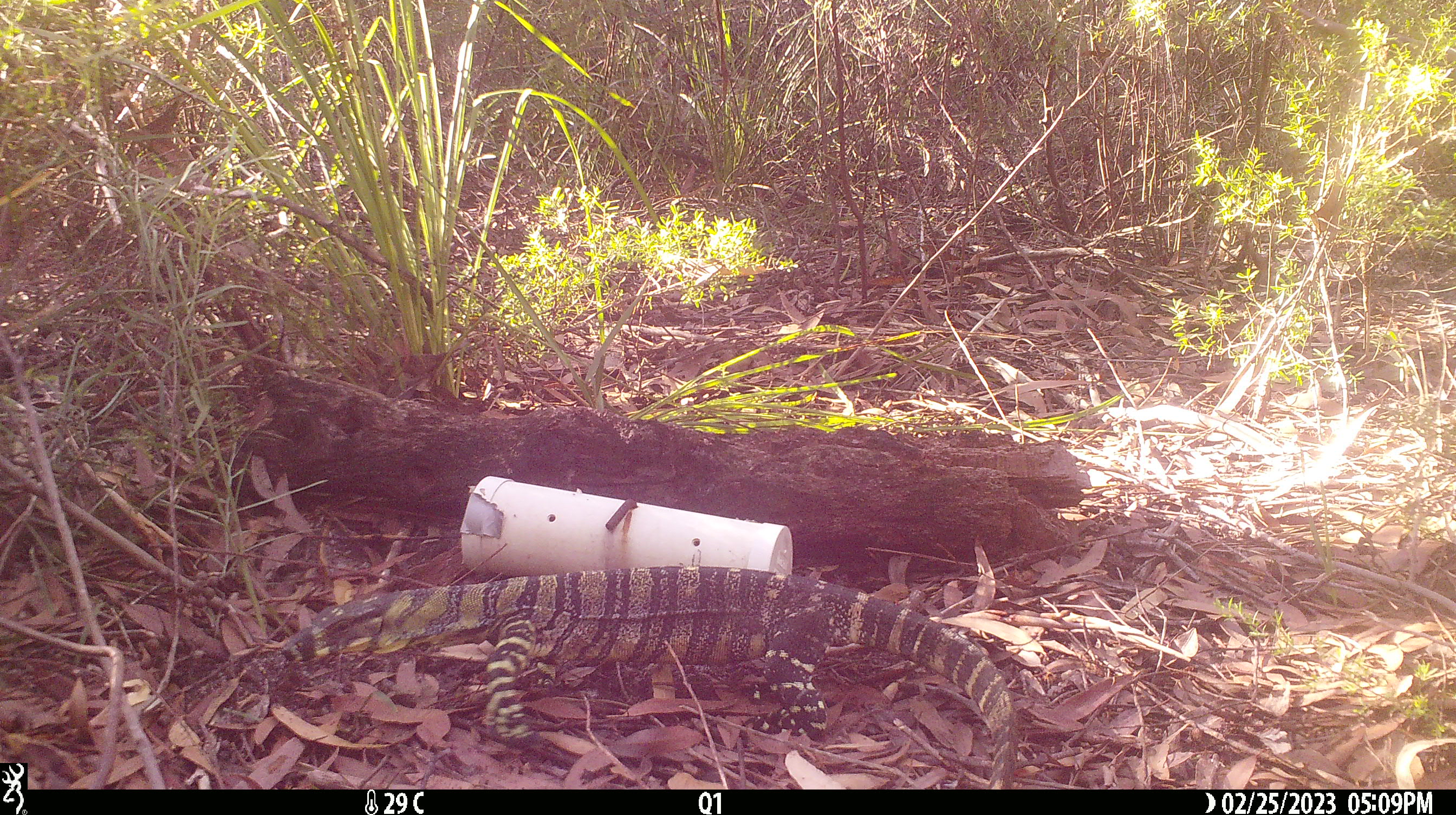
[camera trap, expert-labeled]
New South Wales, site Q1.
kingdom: Animalia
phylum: Chordata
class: Reptilia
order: Squamata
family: Varanidae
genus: Varanus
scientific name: Varanus varius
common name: lace monitor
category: goanna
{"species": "goanna (lace monitor) (Varanus varius)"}